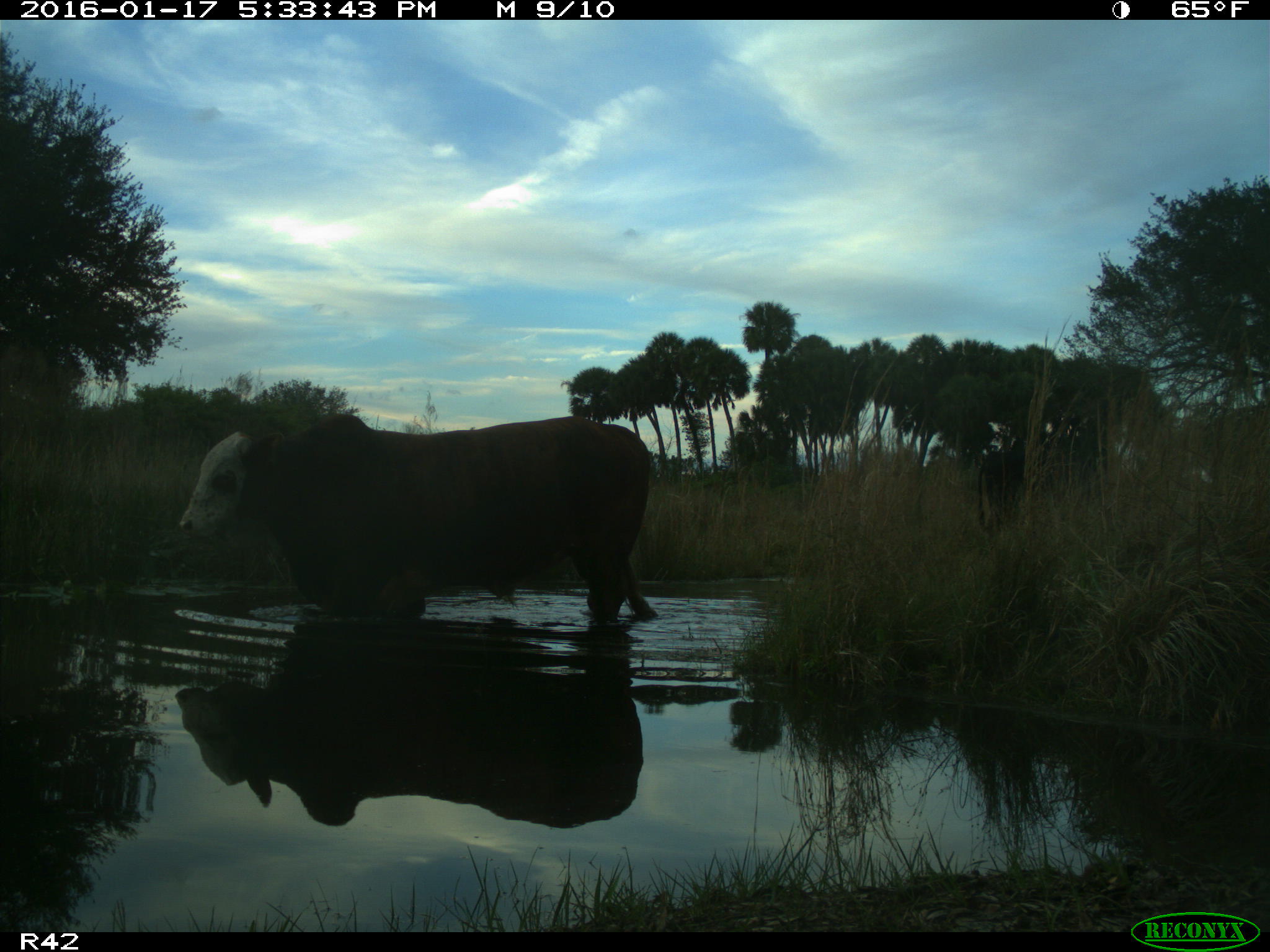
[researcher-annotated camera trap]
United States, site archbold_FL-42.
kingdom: Animalia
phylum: Chordata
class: Mammalia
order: Artiodactyla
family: Bovidae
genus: Bos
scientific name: Bos taurus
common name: domestic cow